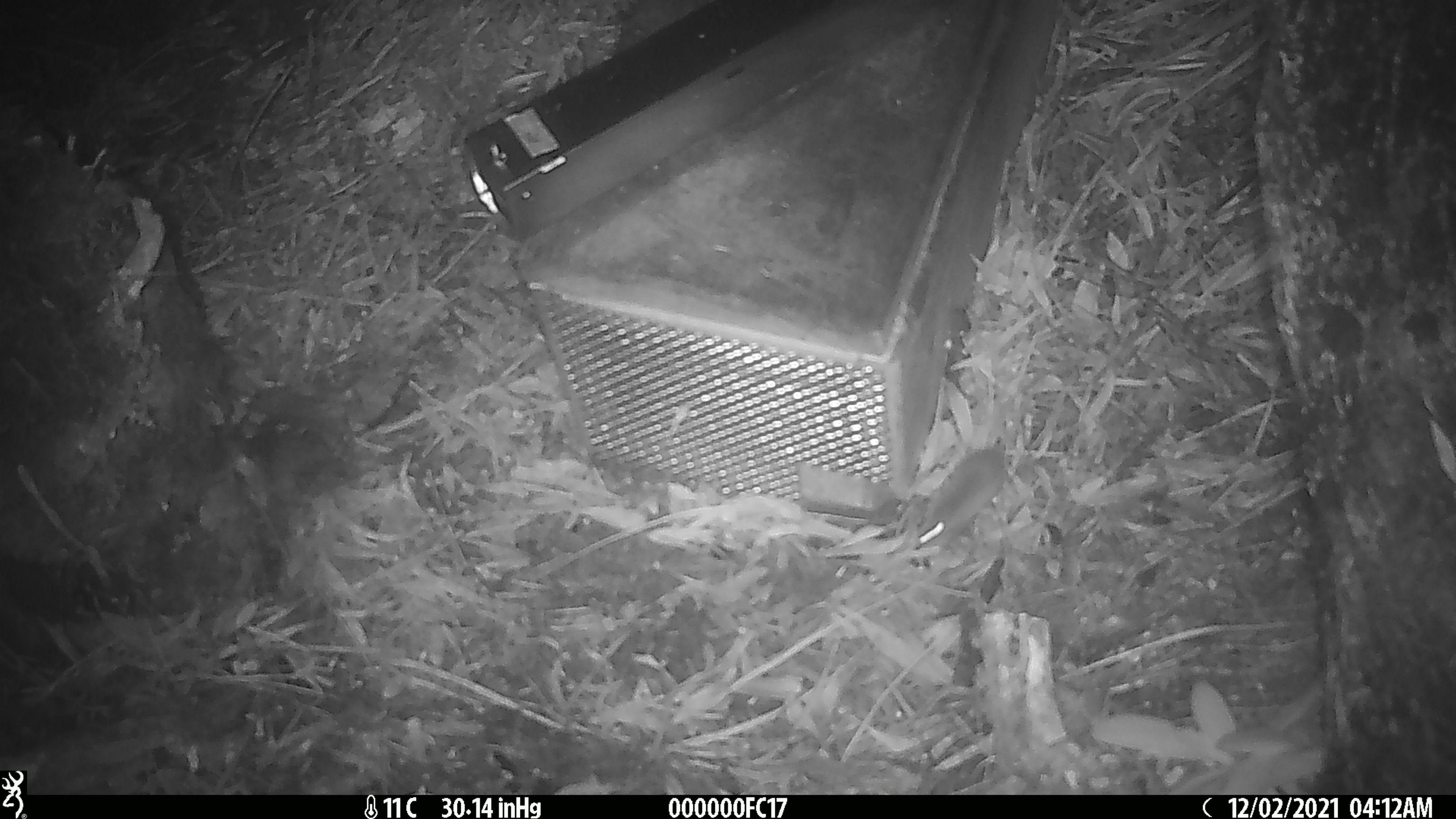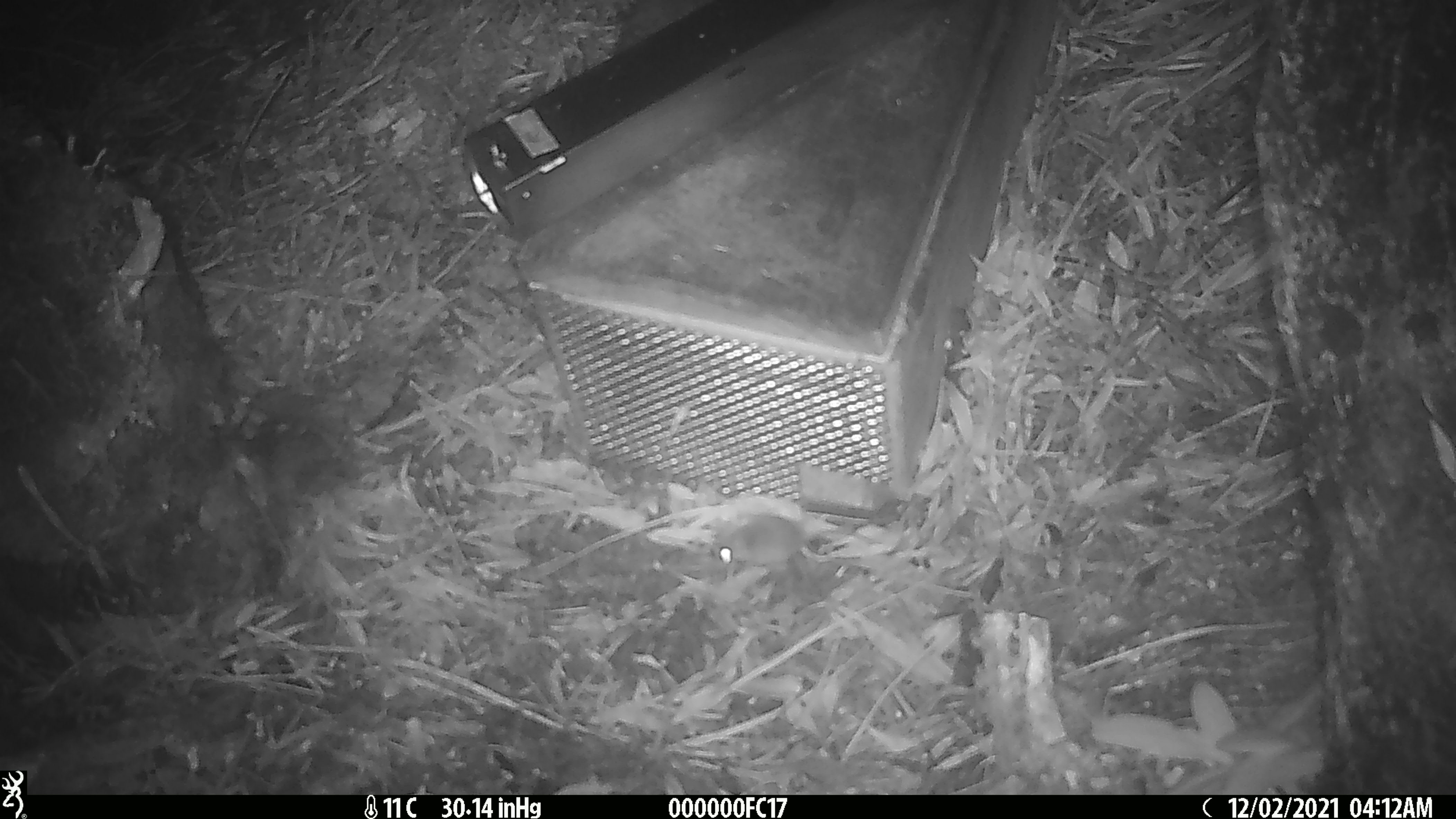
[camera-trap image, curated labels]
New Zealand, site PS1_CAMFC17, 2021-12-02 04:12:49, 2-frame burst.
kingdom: Animalia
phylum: Chordata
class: Mammalia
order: Rodentia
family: Muridae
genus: Mus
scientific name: Mus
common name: mouse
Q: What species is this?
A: Mouse (Mus).